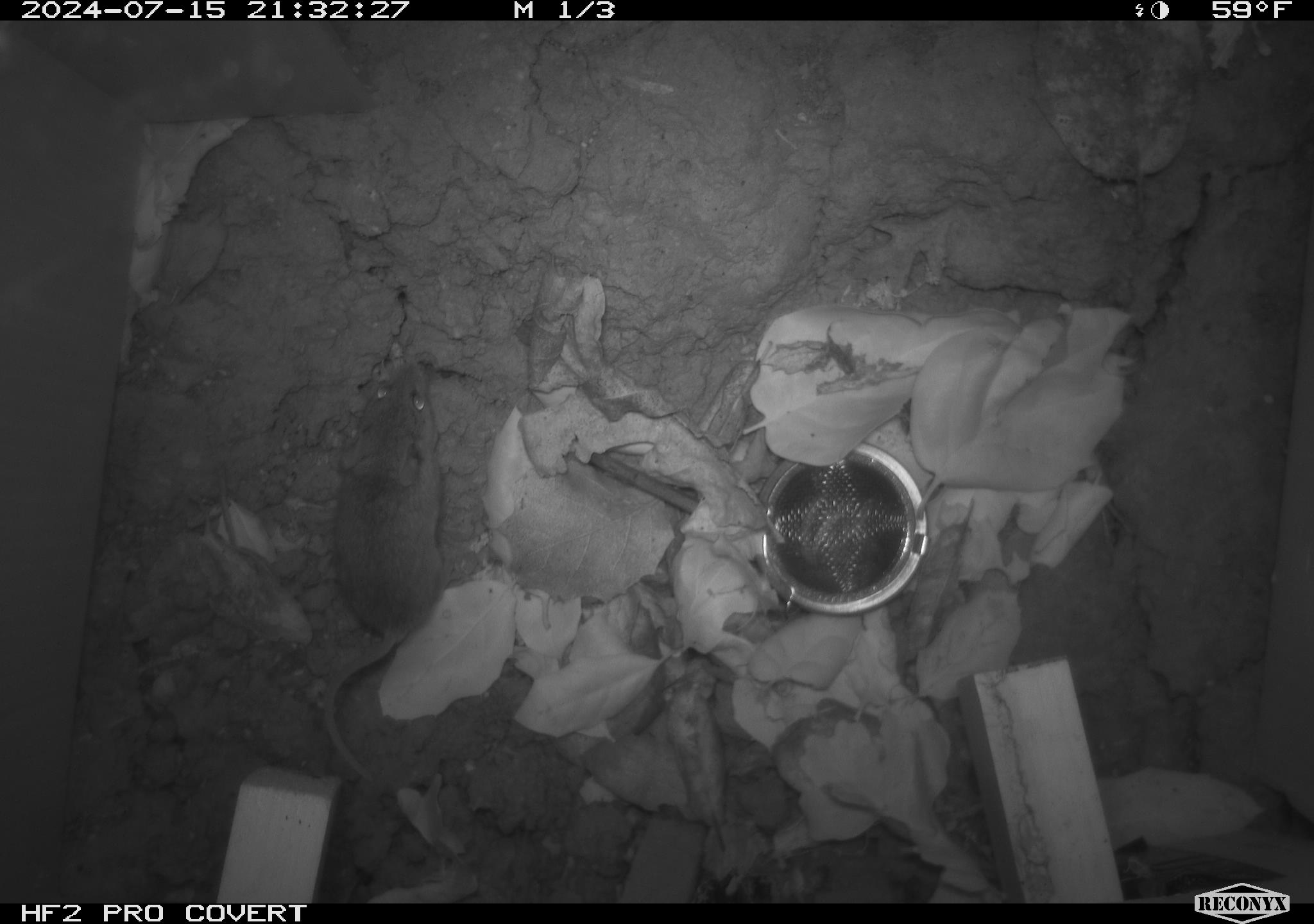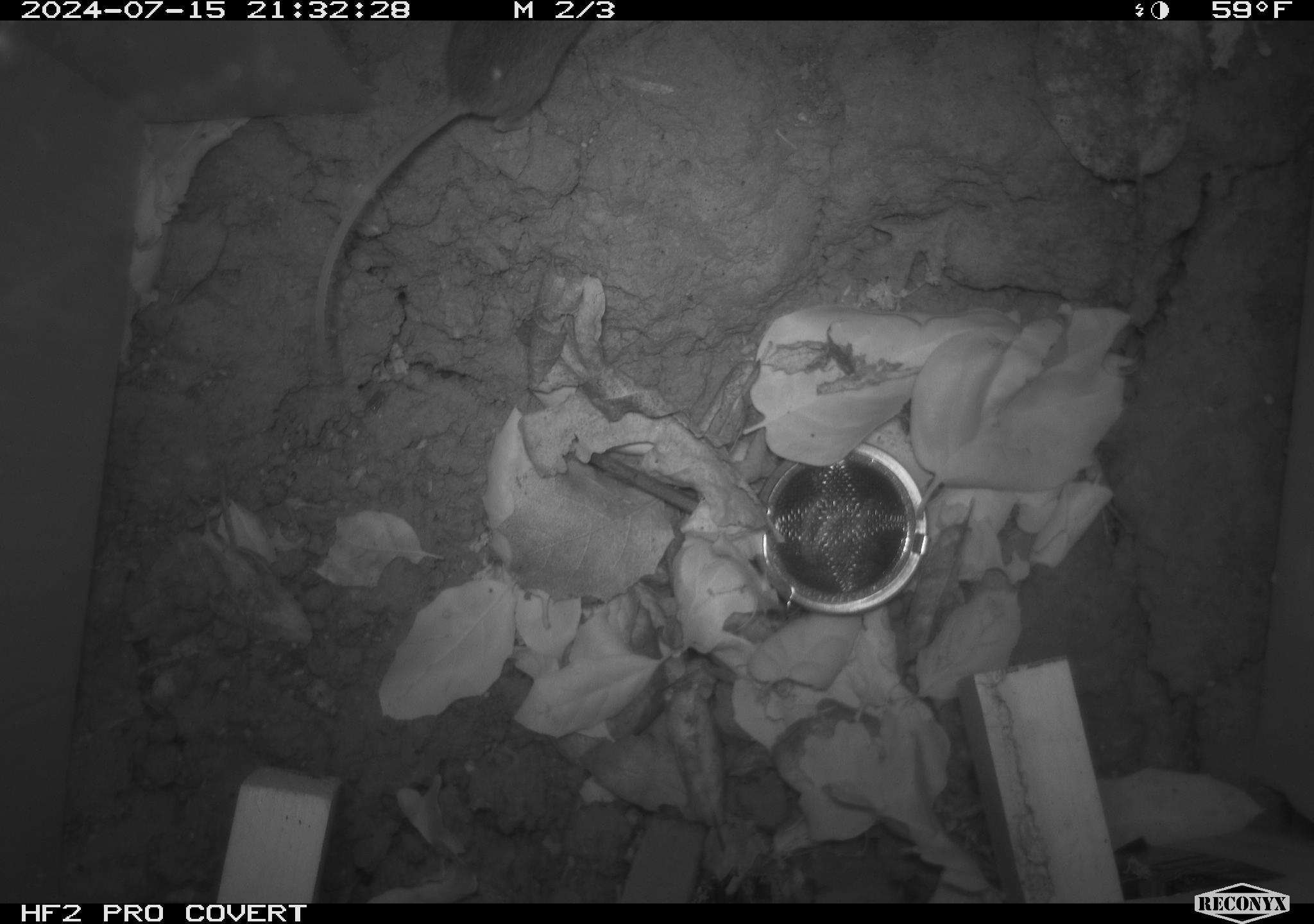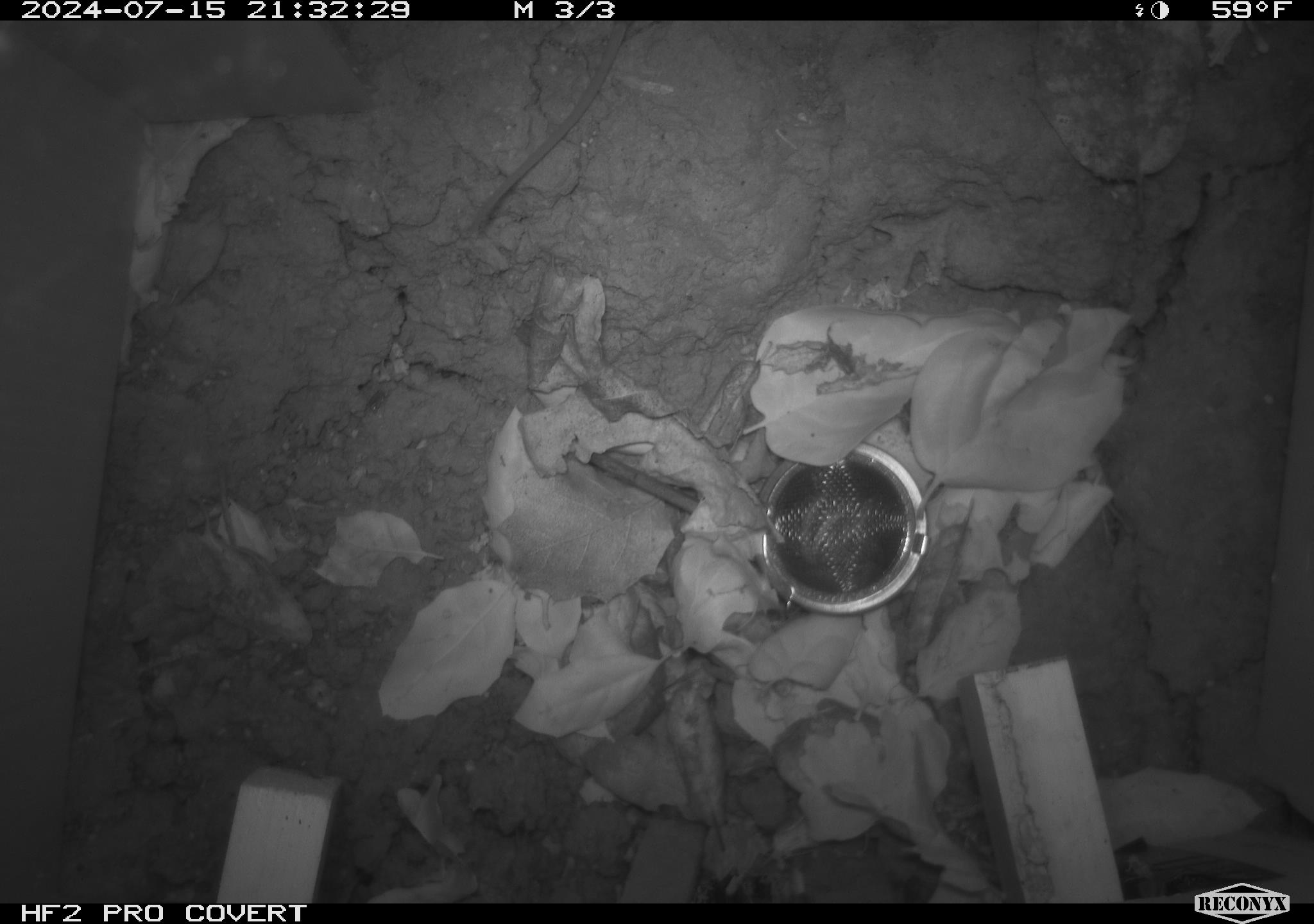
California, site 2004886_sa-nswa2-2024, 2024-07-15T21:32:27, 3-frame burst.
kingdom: Animalia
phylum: Chordata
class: Mammalia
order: Rodentia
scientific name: Rodentia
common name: rodent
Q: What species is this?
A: Rodent (Rodentia).